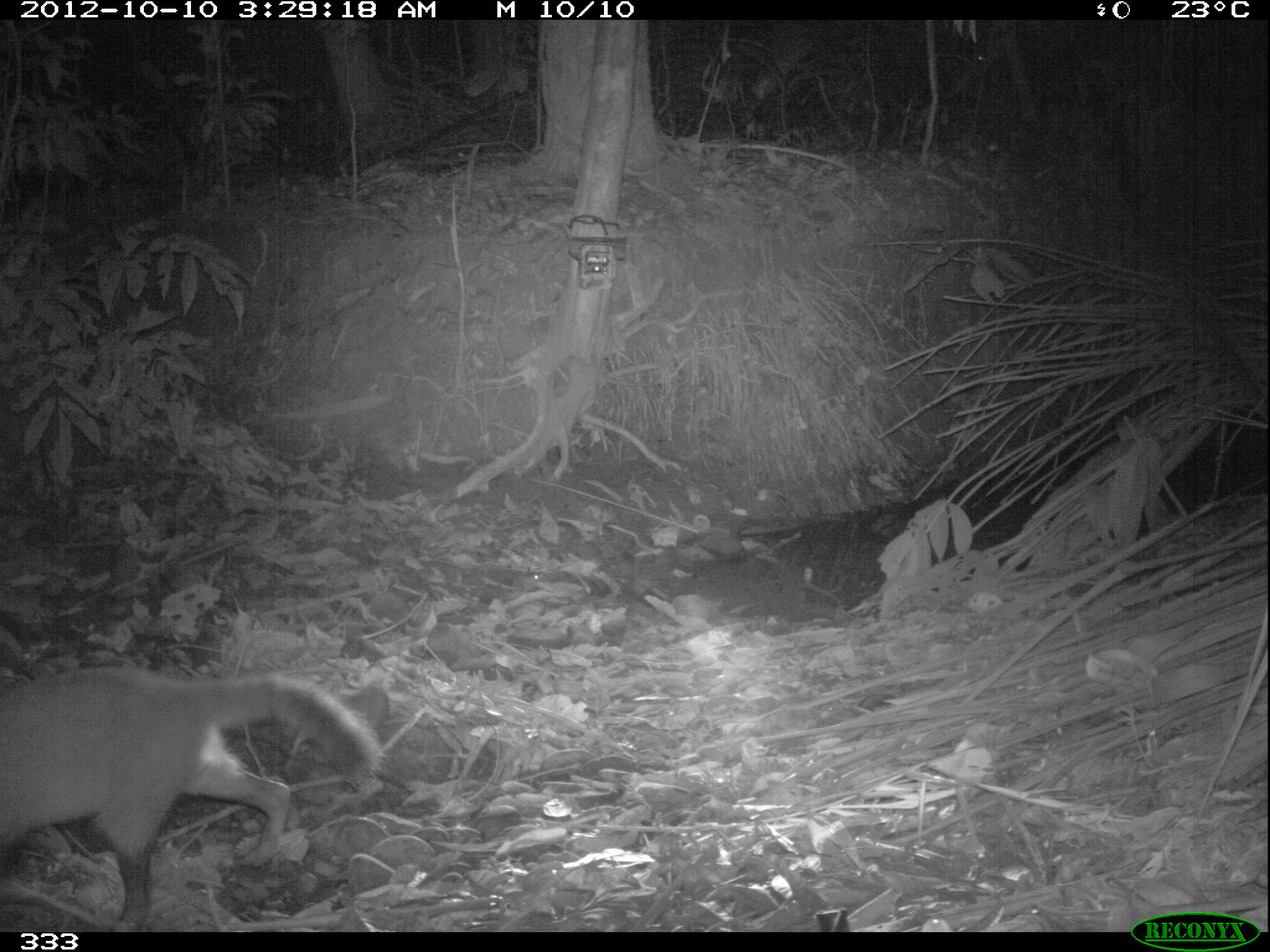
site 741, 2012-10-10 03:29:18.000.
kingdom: Animalia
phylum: Chordata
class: Mammalia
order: Carnivora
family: Procyonidae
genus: Procyon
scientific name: Procyon cancrivorus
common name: crab-eating raccoon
Procyon cancrivorus (crab-eating raccoon).